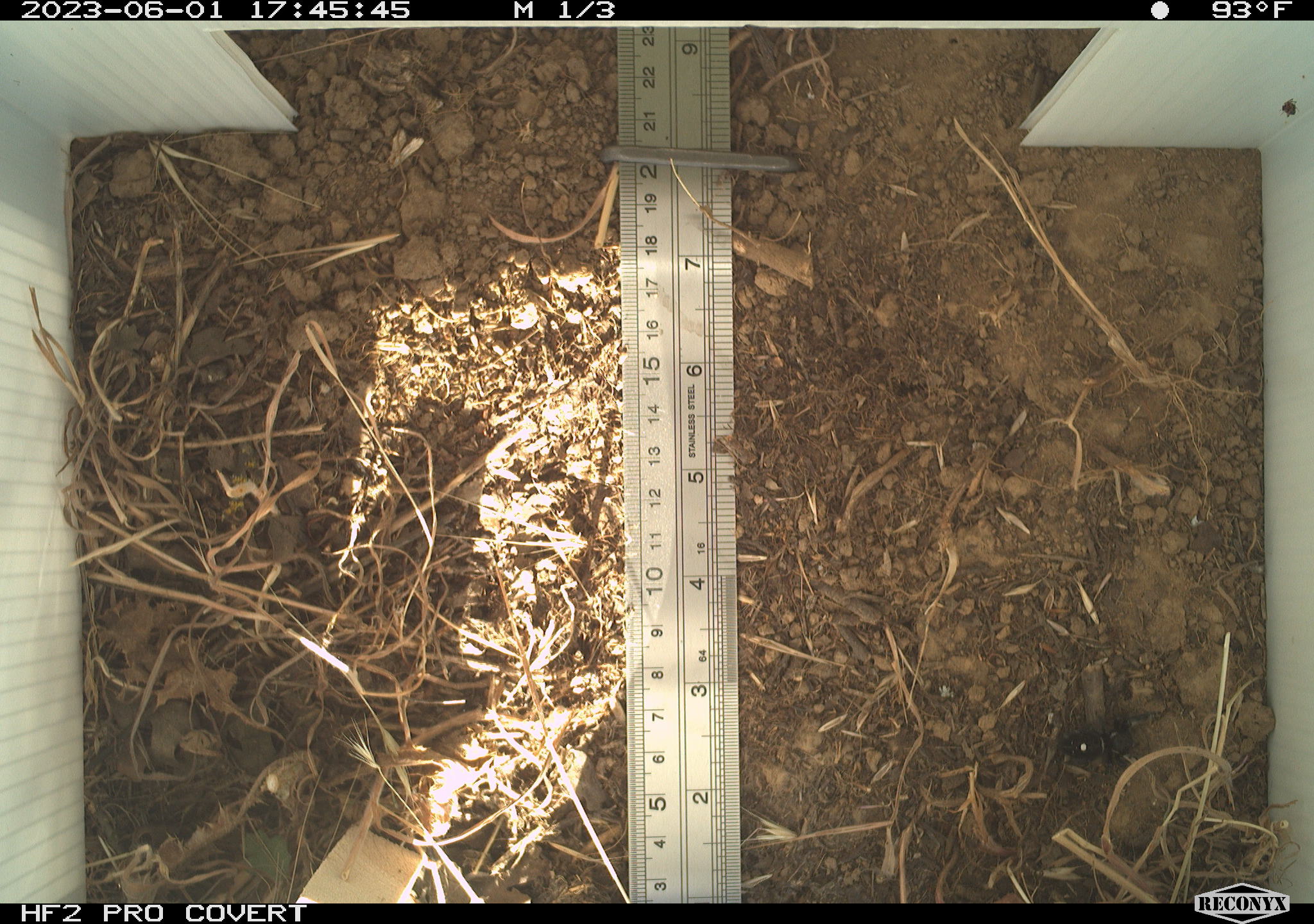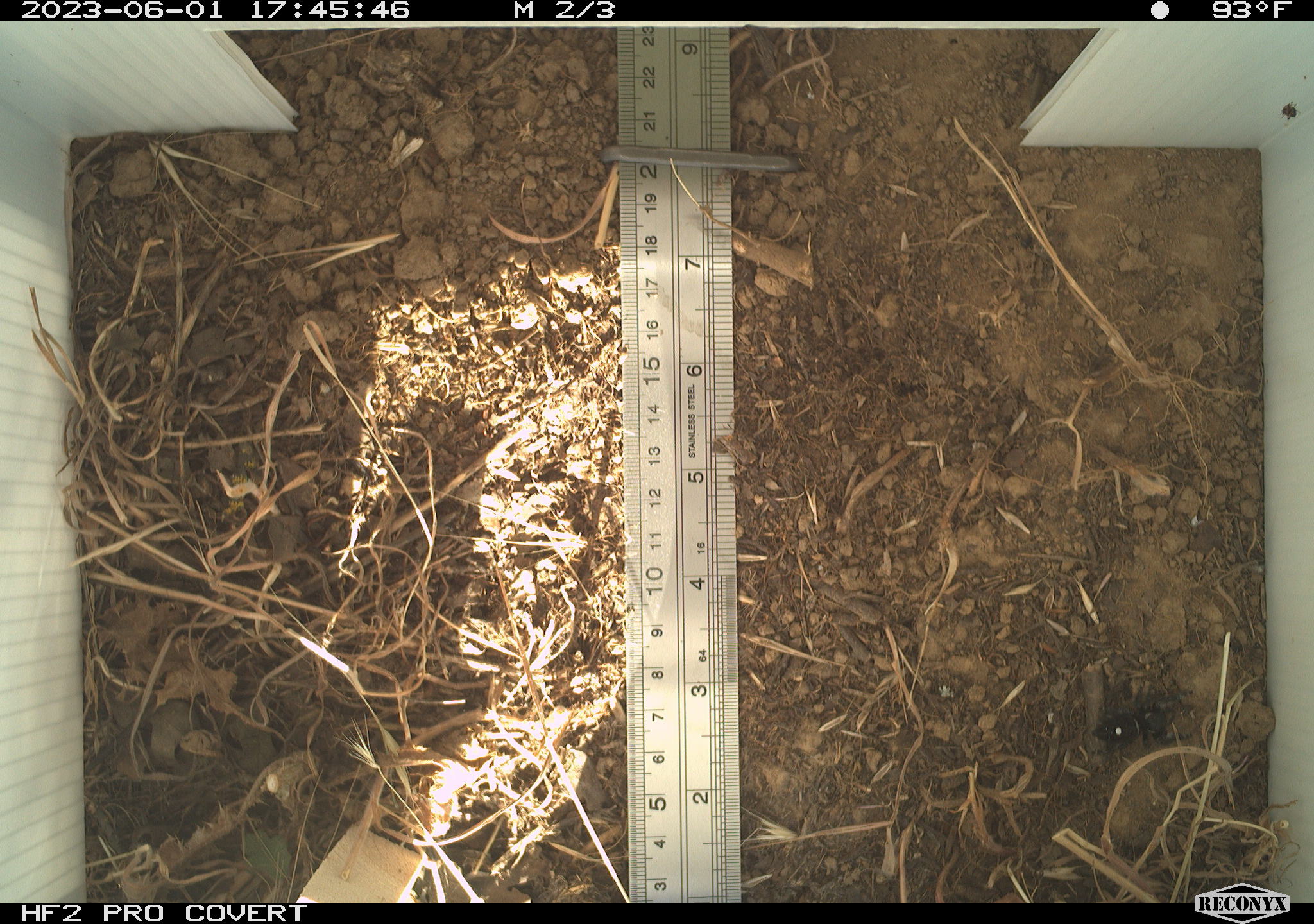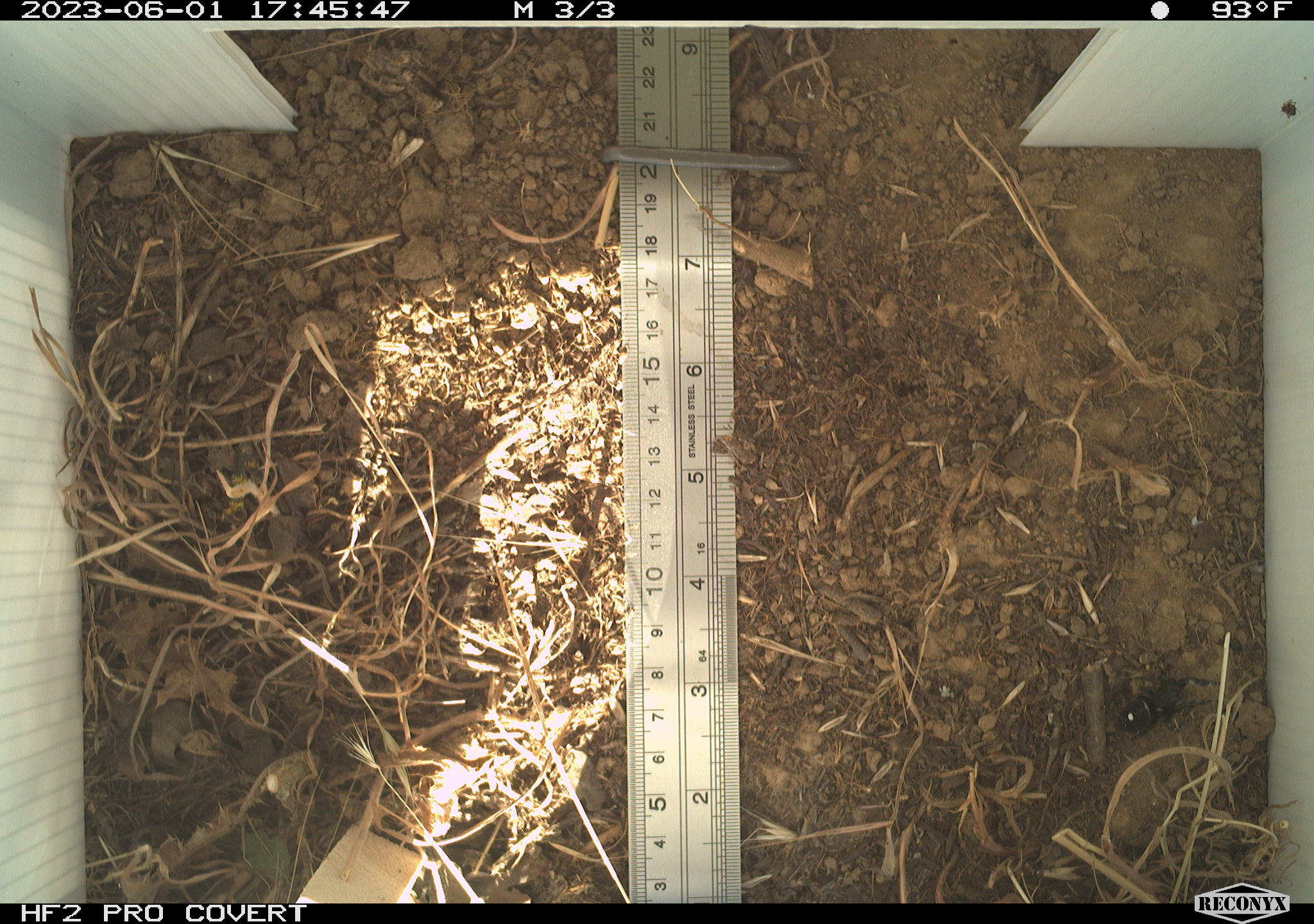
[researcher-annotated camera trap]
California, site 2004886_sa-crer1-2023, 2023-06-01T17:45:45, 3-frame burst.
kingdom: Animalia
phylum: Arthropoda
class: Arachnida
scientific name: Arachnida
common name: arachnids